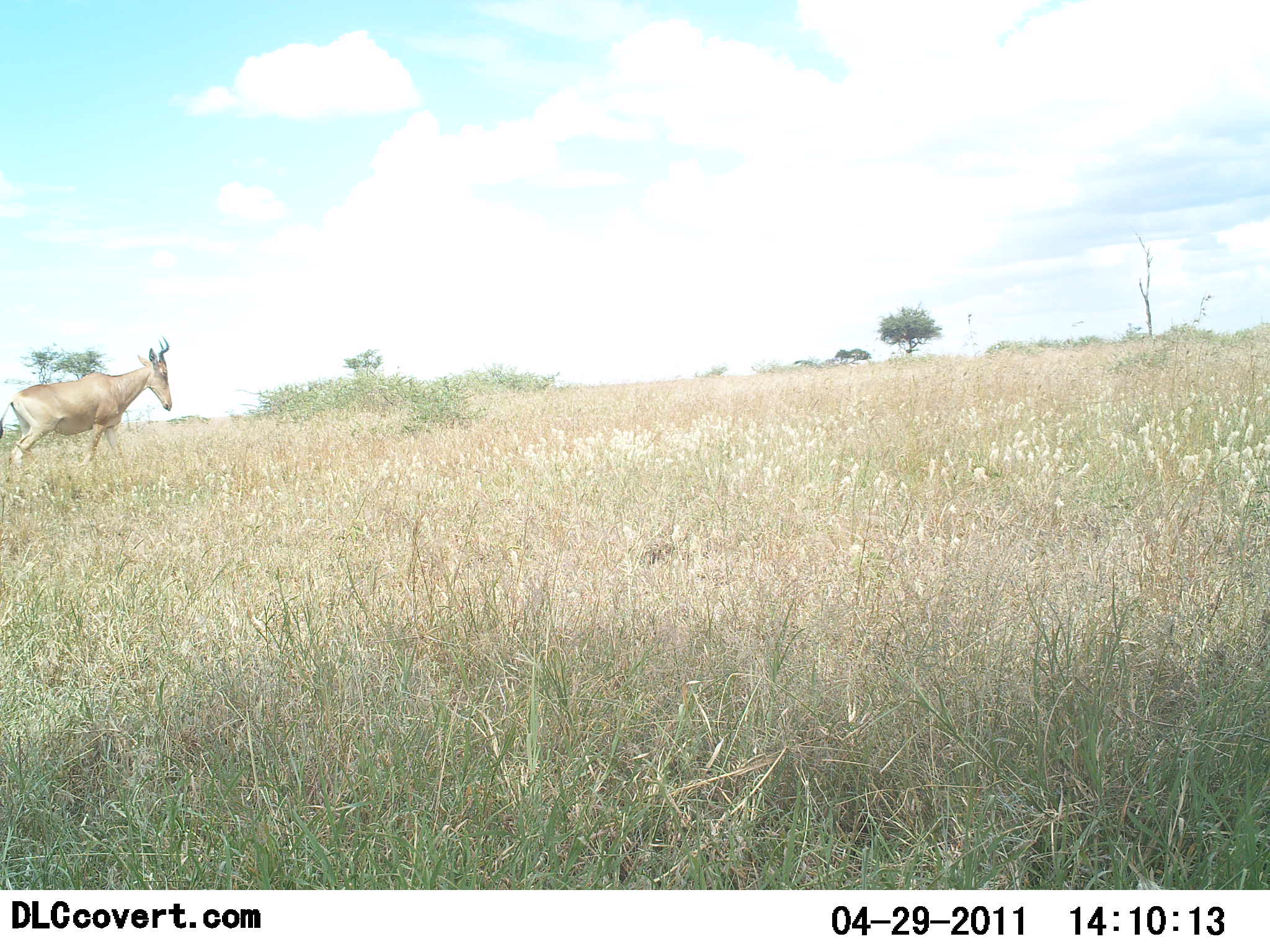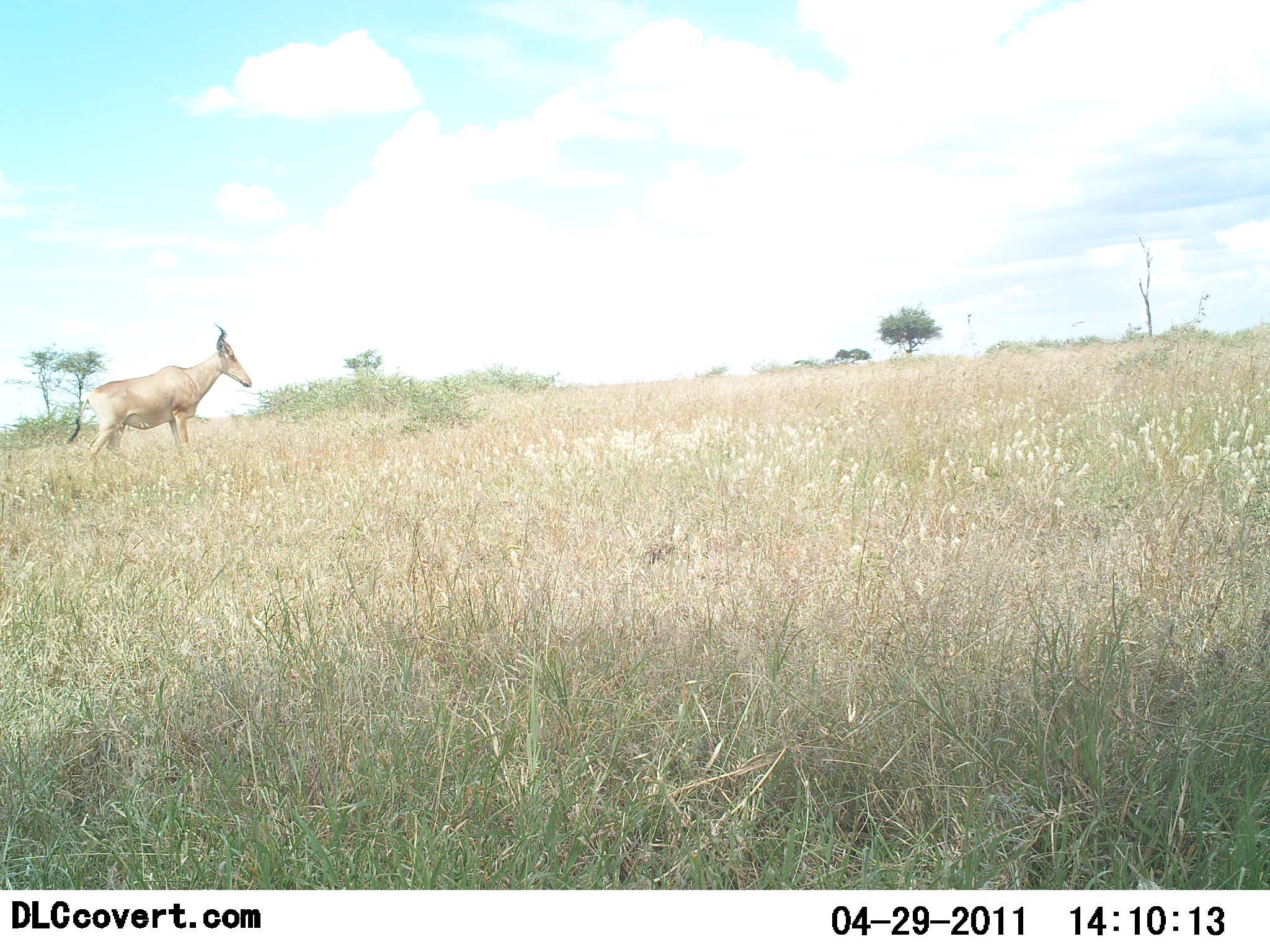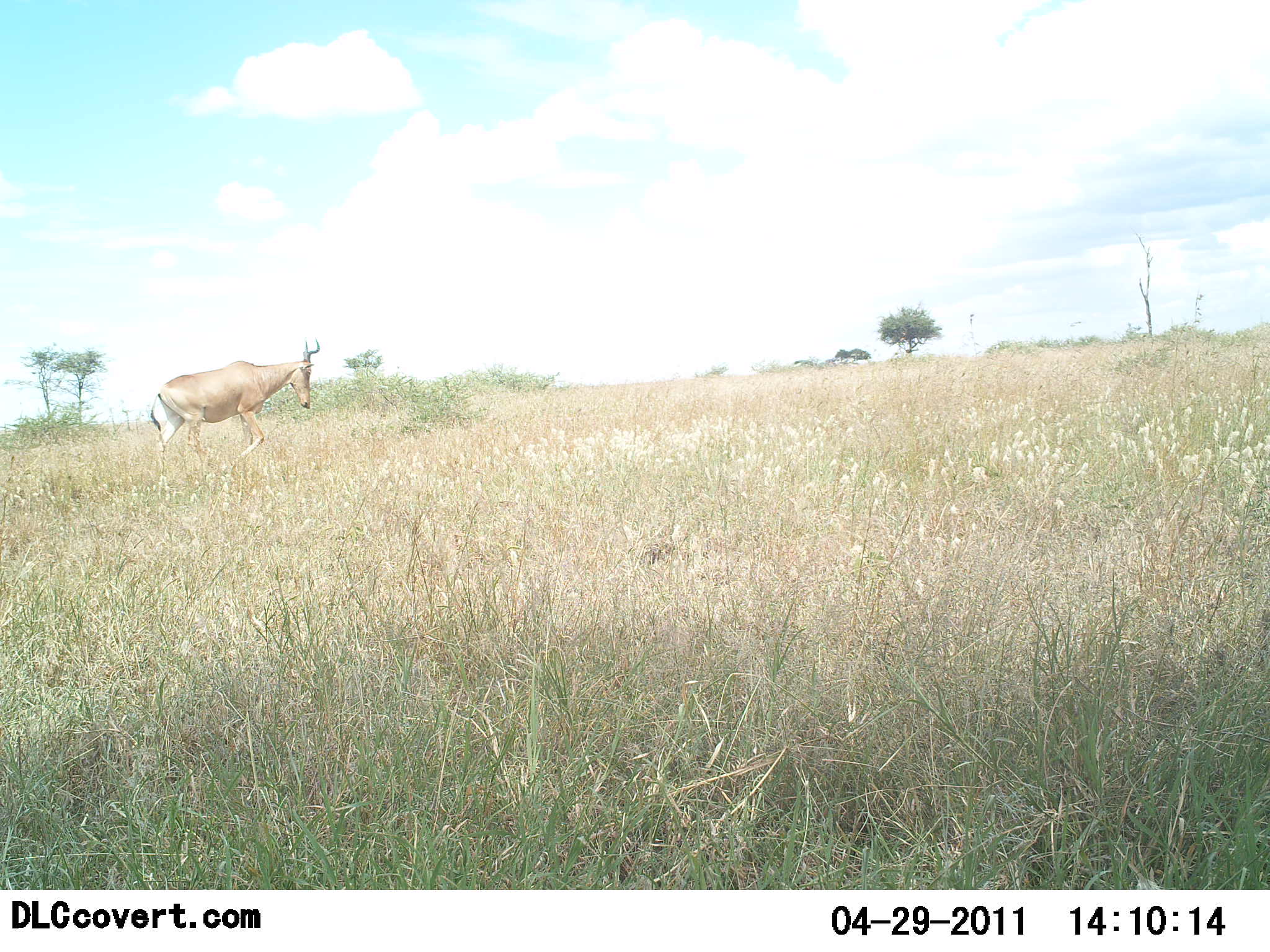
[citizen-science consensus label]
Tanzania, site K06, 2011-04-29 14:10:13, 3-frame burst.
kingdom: Animalia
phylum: Chordata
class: Mammalia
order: Artiodactyla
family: Bovidae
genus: Alcelaphus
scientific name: Alcelaphus buselaphus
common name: hartebeest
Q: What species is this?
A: Hartebeest (Alcelaphus buselaphus).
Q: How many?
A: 1.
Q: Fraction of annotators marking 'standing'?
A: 30%.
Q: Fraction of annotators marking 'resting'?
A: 0%.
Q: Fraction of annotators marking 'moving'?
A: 70%.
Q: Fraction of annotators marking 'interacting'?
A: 0%.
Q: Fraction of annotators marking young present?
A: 0%.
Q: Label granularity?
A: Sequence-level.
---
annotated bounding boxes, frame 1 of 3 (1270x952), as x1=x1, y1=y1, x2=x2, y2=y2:
animal: x1=0, y1=335, x2=173, y2=472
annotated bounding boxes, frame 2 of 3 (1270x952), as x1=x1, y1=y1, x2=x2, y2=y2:
animal: x1=66, y1=323, x2=253, y2=460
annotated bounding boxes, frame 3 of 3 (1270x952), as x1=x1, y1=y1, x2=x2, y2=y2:
animal: x1=148, y1=338, x2=320, y2=464